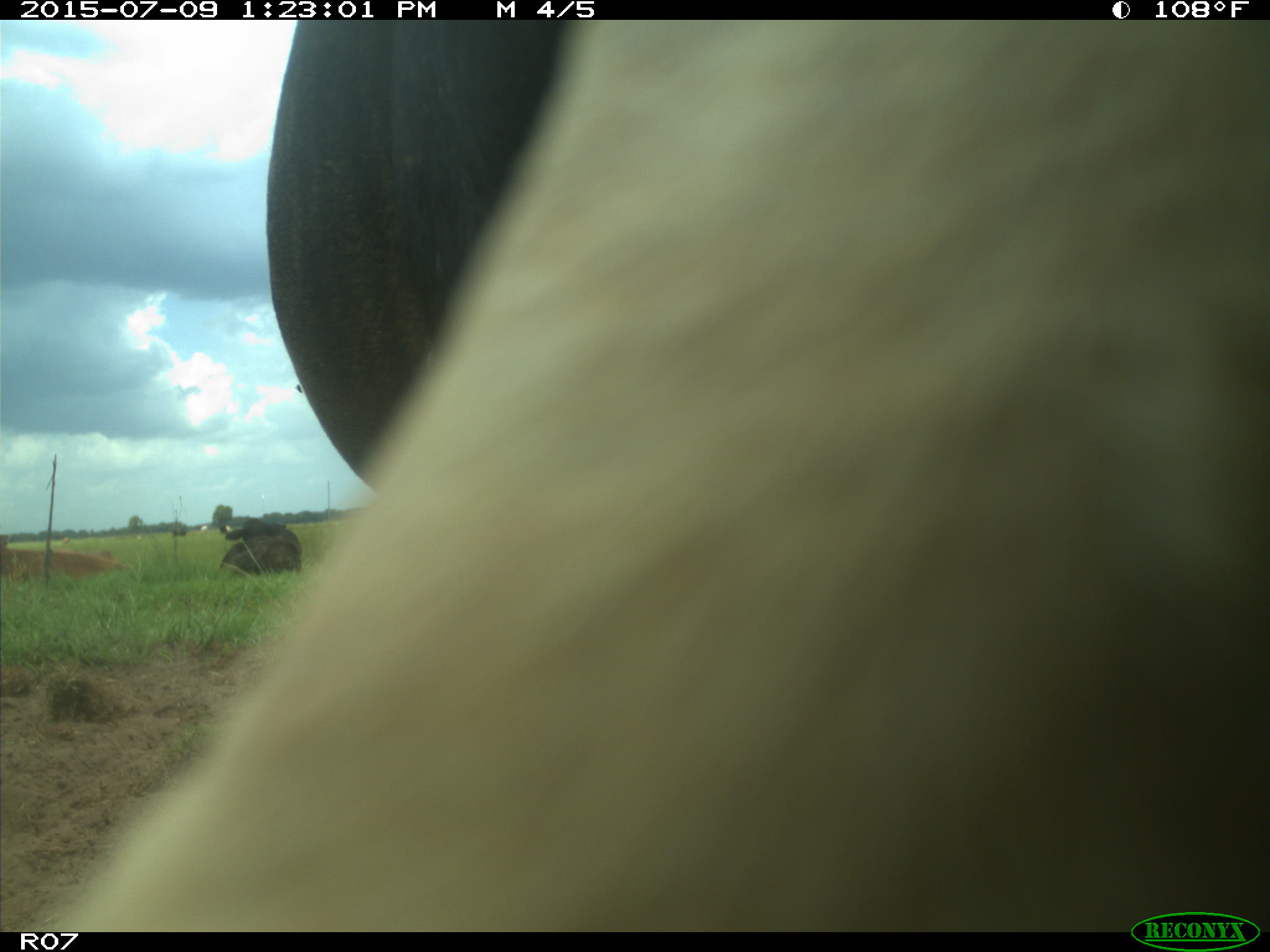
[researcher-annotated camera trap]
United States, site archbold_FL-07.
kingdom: Animalia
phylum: Chordata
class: Mammalia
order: Artiodactyla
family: Bovidae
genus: Bos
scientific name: Bos taurus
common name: domestic cow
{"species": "Bos taurus (domestic cow)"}